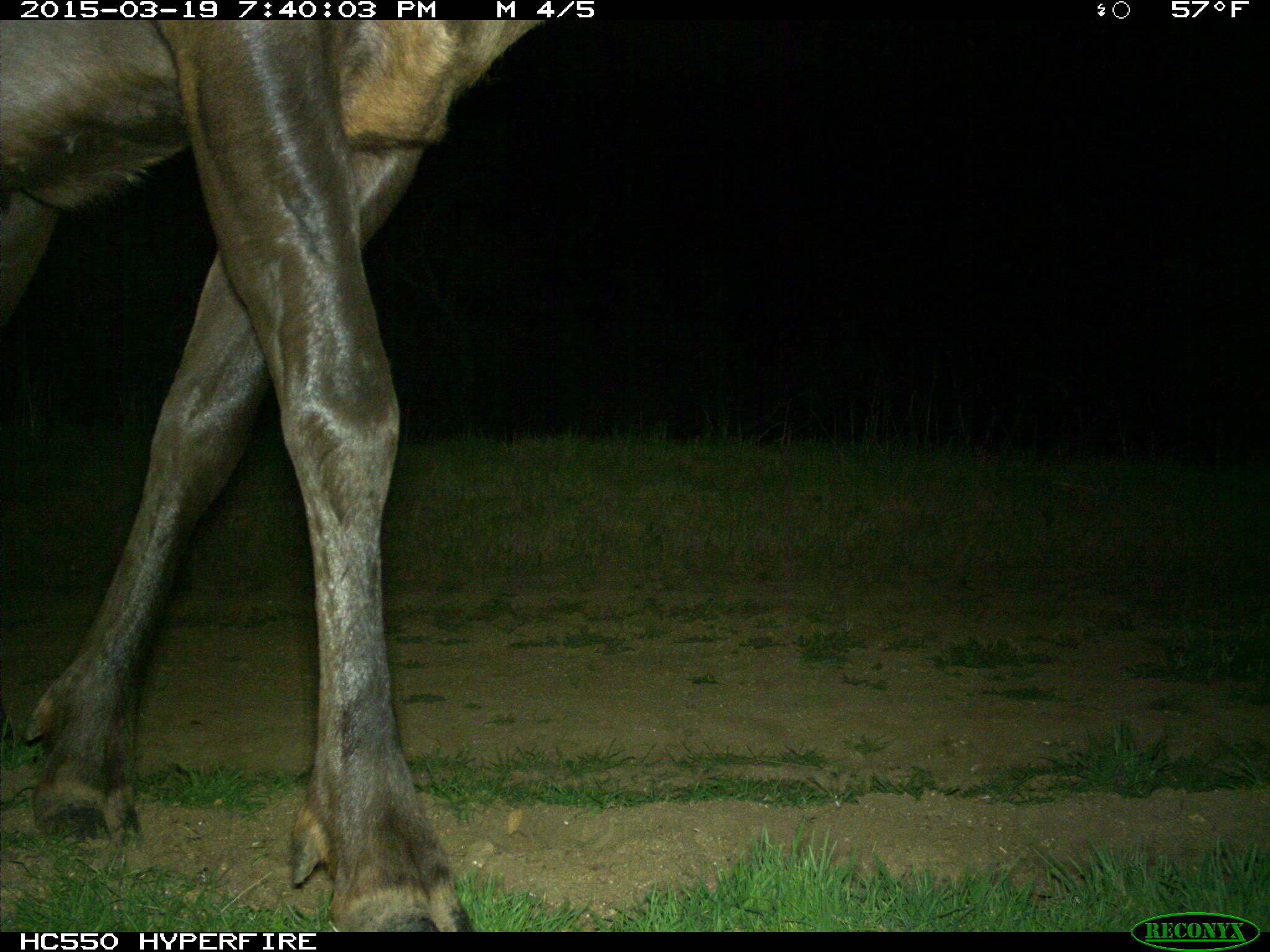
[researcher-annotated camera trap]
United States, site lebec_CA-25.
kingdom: Animalia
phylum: Chordata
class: Mammalia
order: Artiodactyla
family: Cervidae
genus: Cervus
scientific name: Cervus canadensis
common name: elk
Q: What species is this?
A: Cervus canadensis (elk).